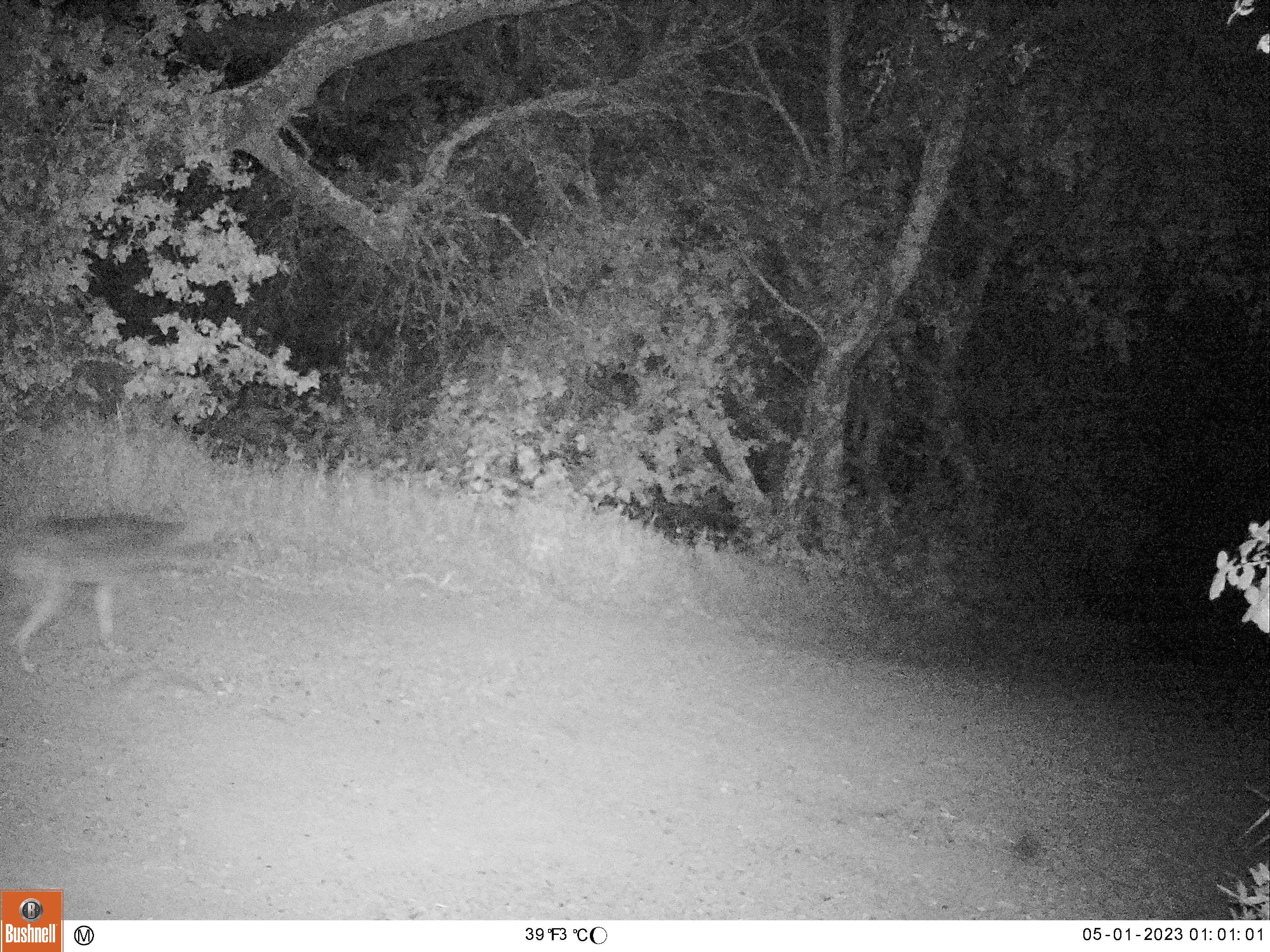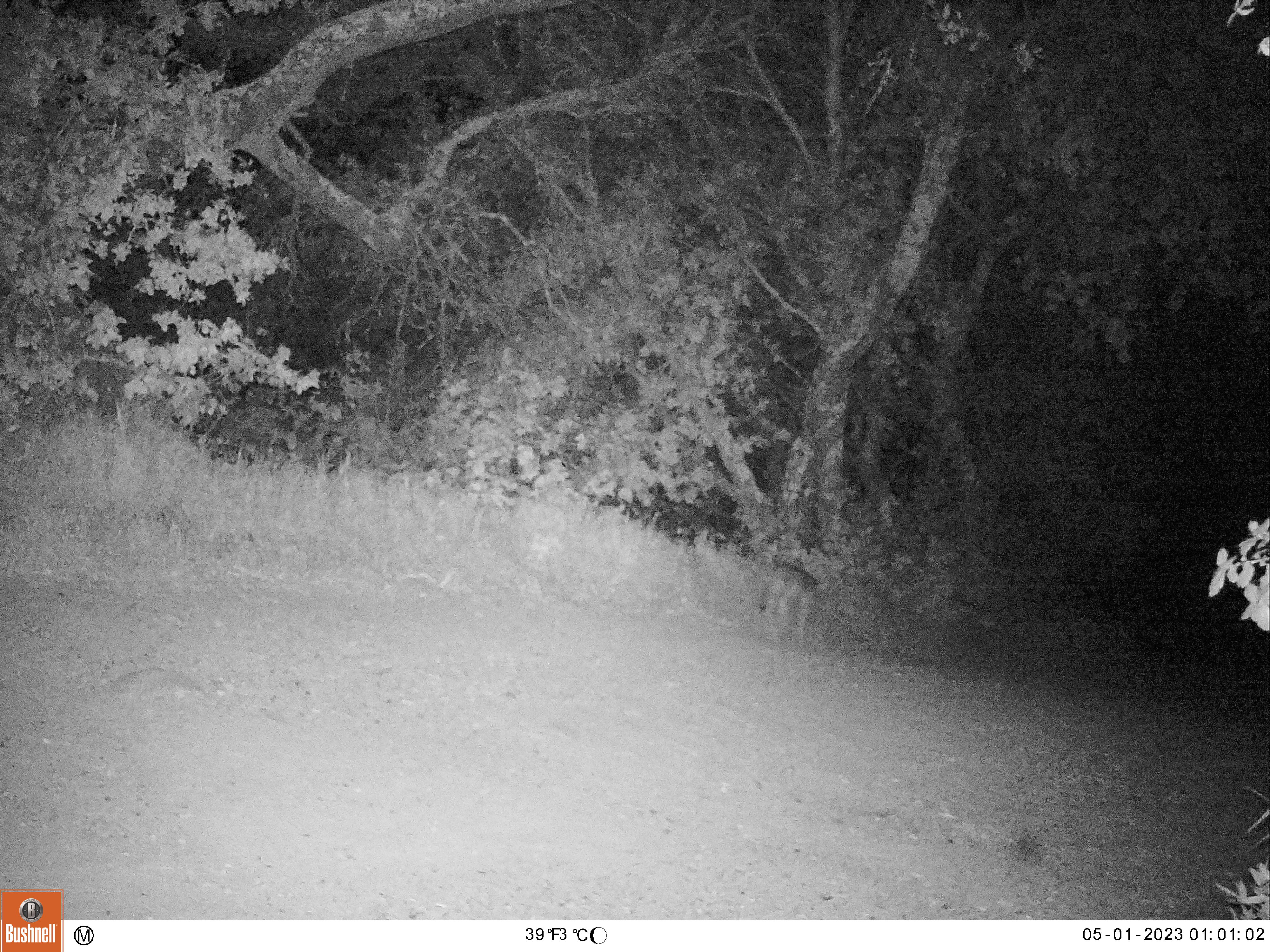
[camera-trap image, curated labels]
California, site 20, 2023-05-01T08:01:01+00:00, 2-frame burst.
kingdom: Animalia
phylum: Chordata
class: Mammalia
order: Carnivora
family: Canidae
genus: Canis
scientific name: Canis latrans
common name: coyote